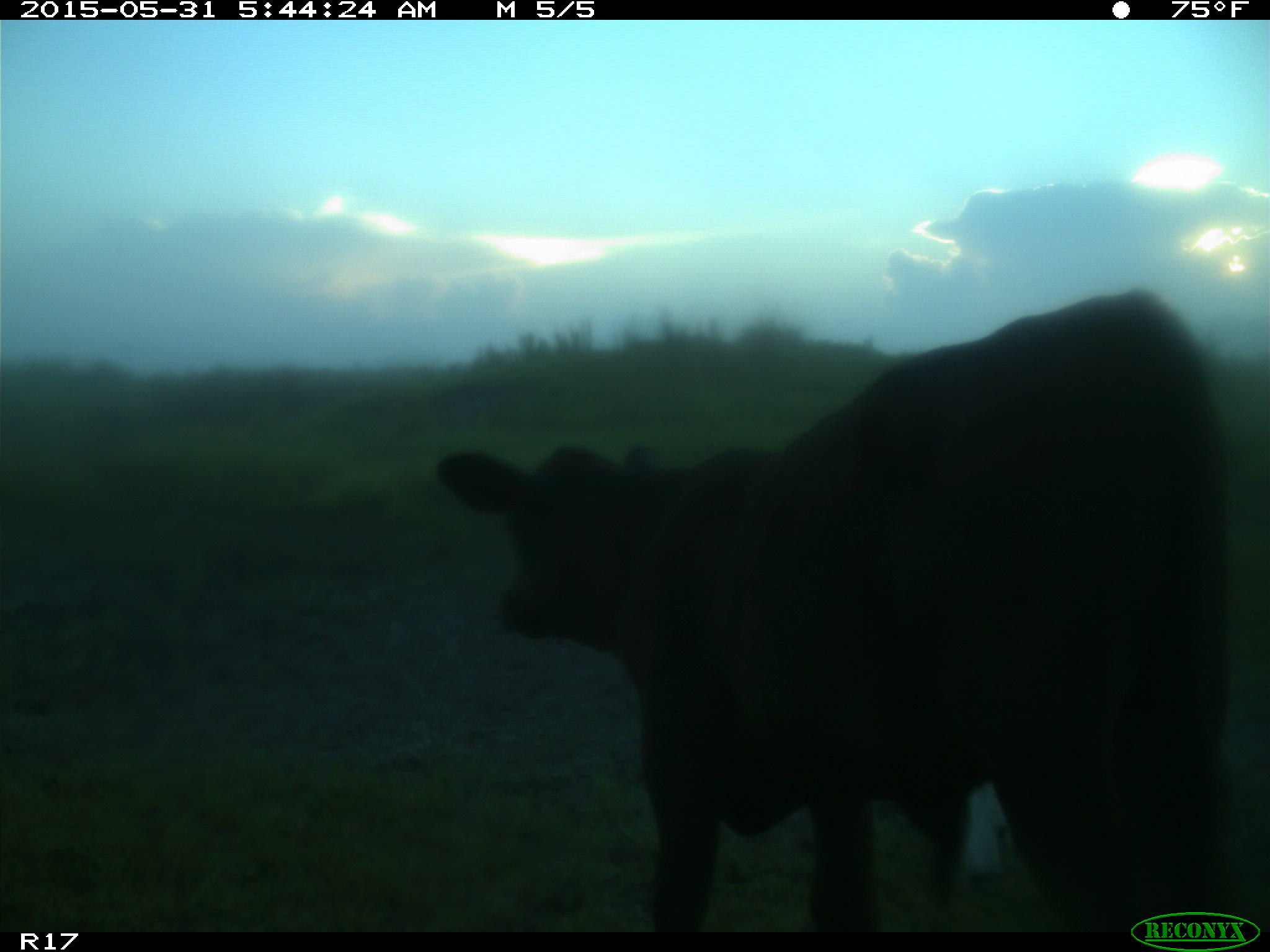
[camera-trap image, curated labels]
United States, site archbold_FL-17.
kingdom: Animalia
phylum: Chordata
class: Mammalia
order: Artiodactyla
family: Bovidae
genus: Bos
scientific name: Bos taurus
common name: domestic cow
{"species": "Bos taurus (domestic cow)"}